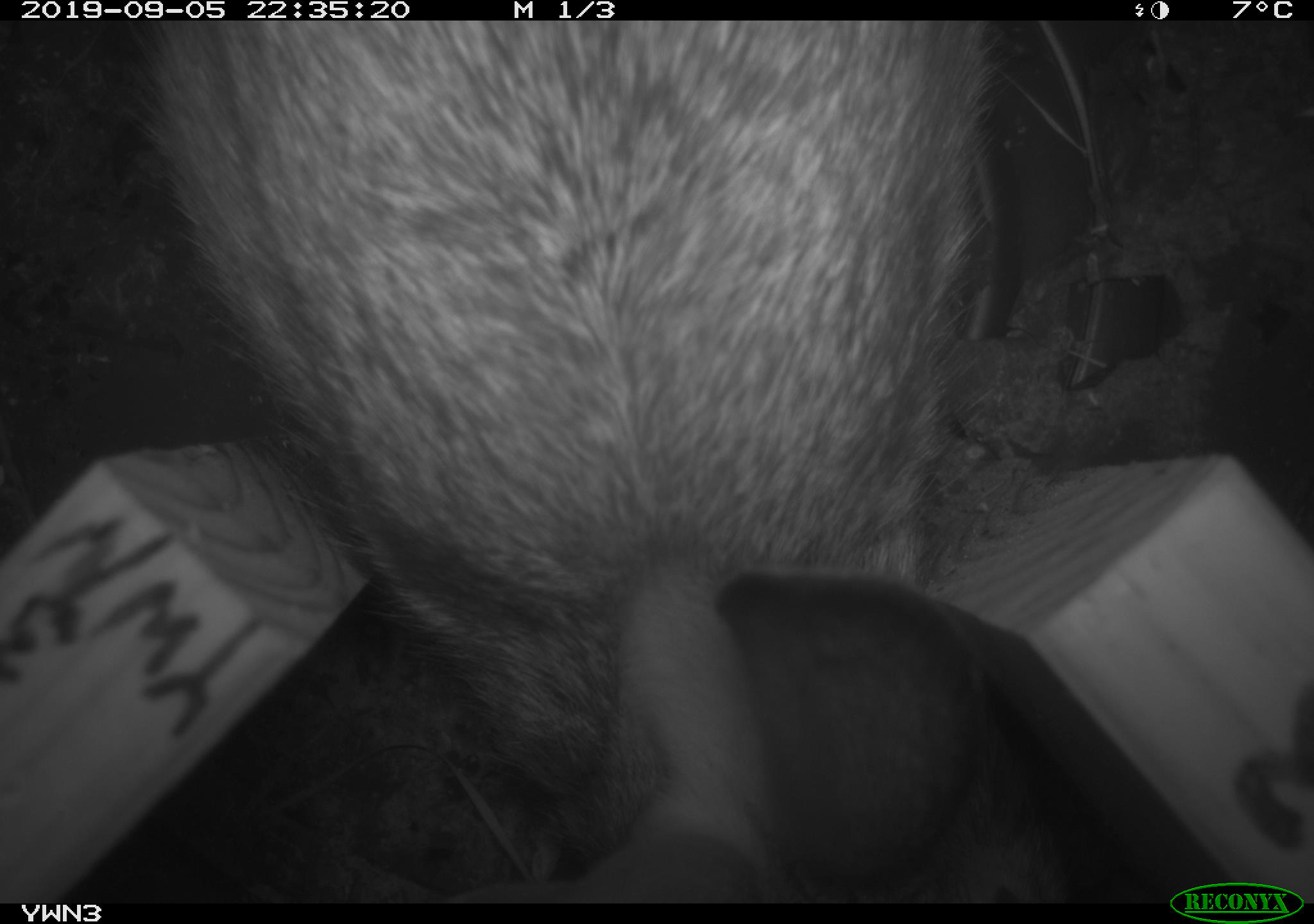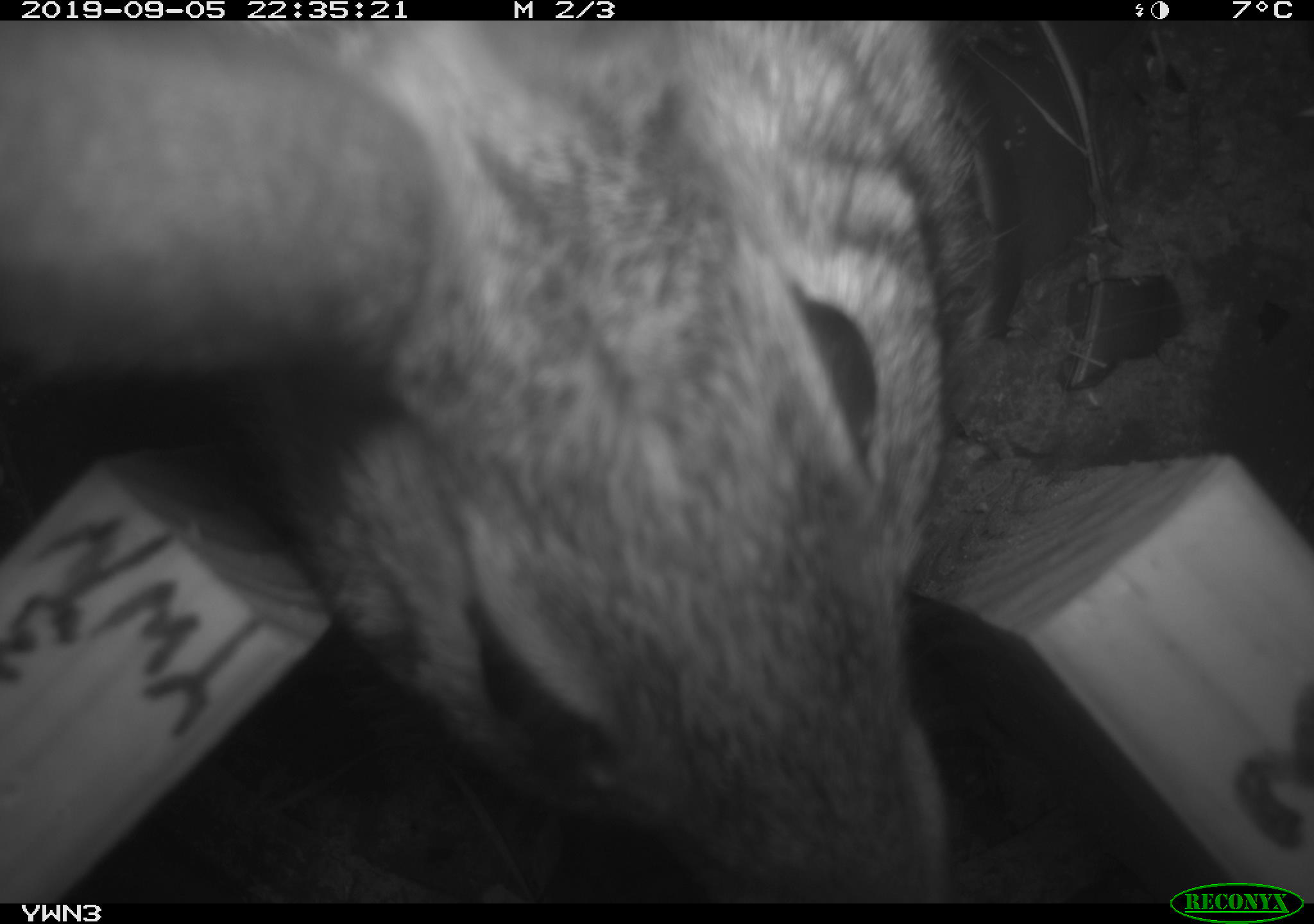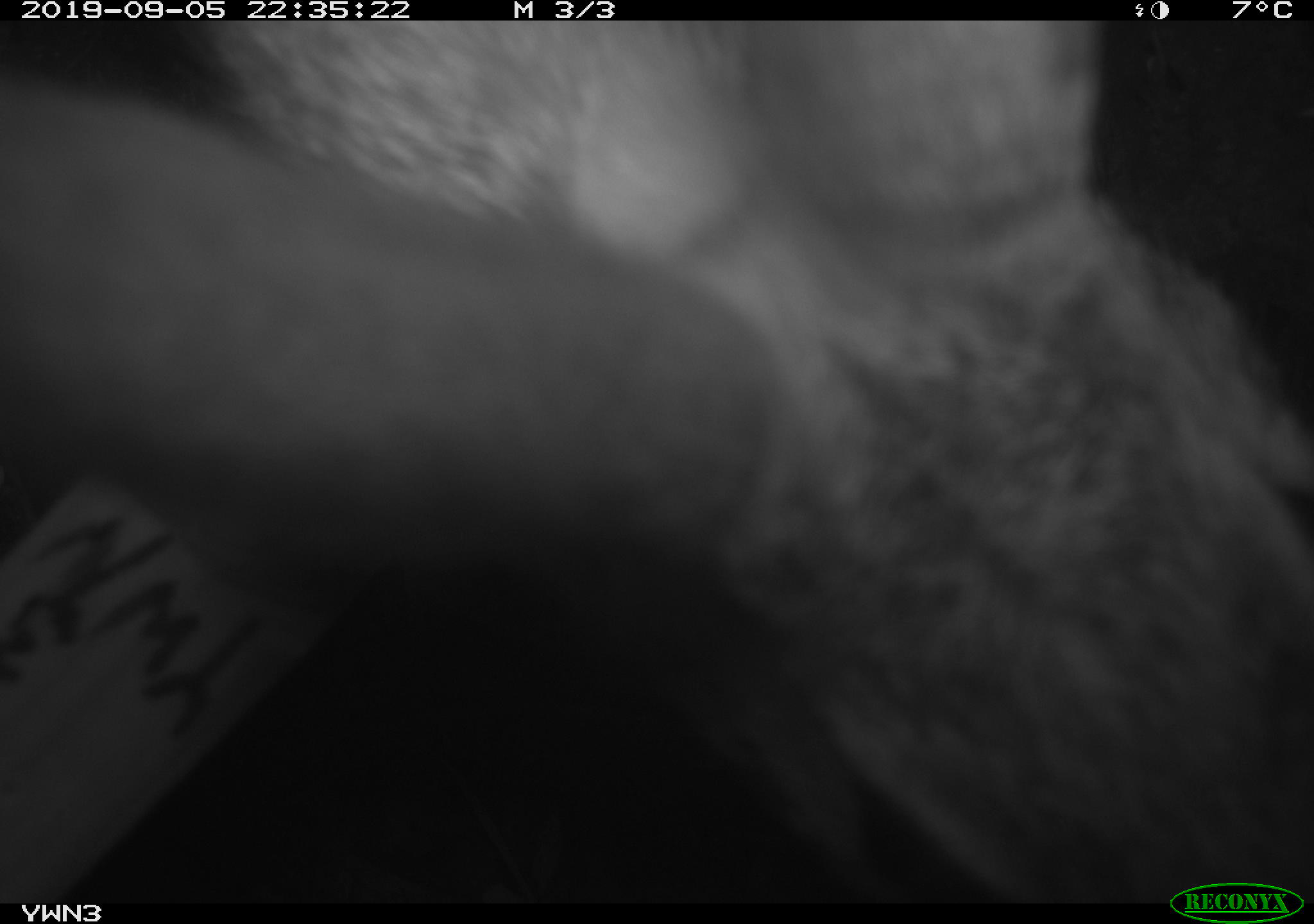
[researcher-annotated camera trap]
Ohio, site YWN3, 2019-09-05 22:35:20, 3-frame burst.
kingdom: Animalia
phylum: Chordata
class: Mammalia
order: Lagomorpha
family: Leporidae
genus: Sylvilagus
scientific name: Sylvilagus floridanus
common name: eastern cottontail